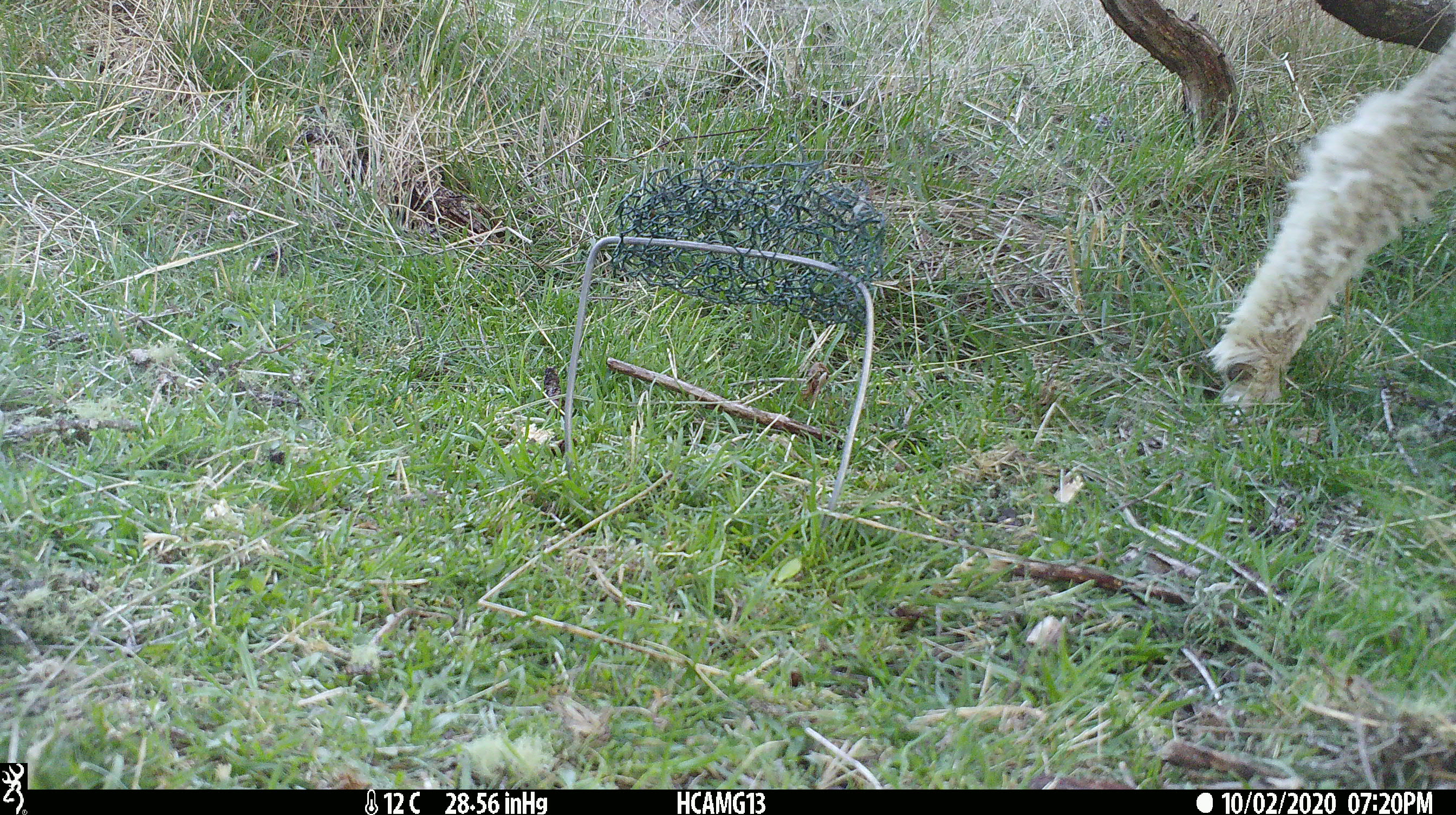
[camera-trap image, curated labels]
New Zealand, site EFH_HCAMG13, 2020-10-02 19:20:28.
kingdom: Animalia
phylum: Chordata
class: Mammalia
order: Artiodactyla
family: Bovidae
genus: Ovis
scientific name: Ovis aries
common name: domestic sheep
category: sheep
Sheep (domestic sheep) (Ovis aries).